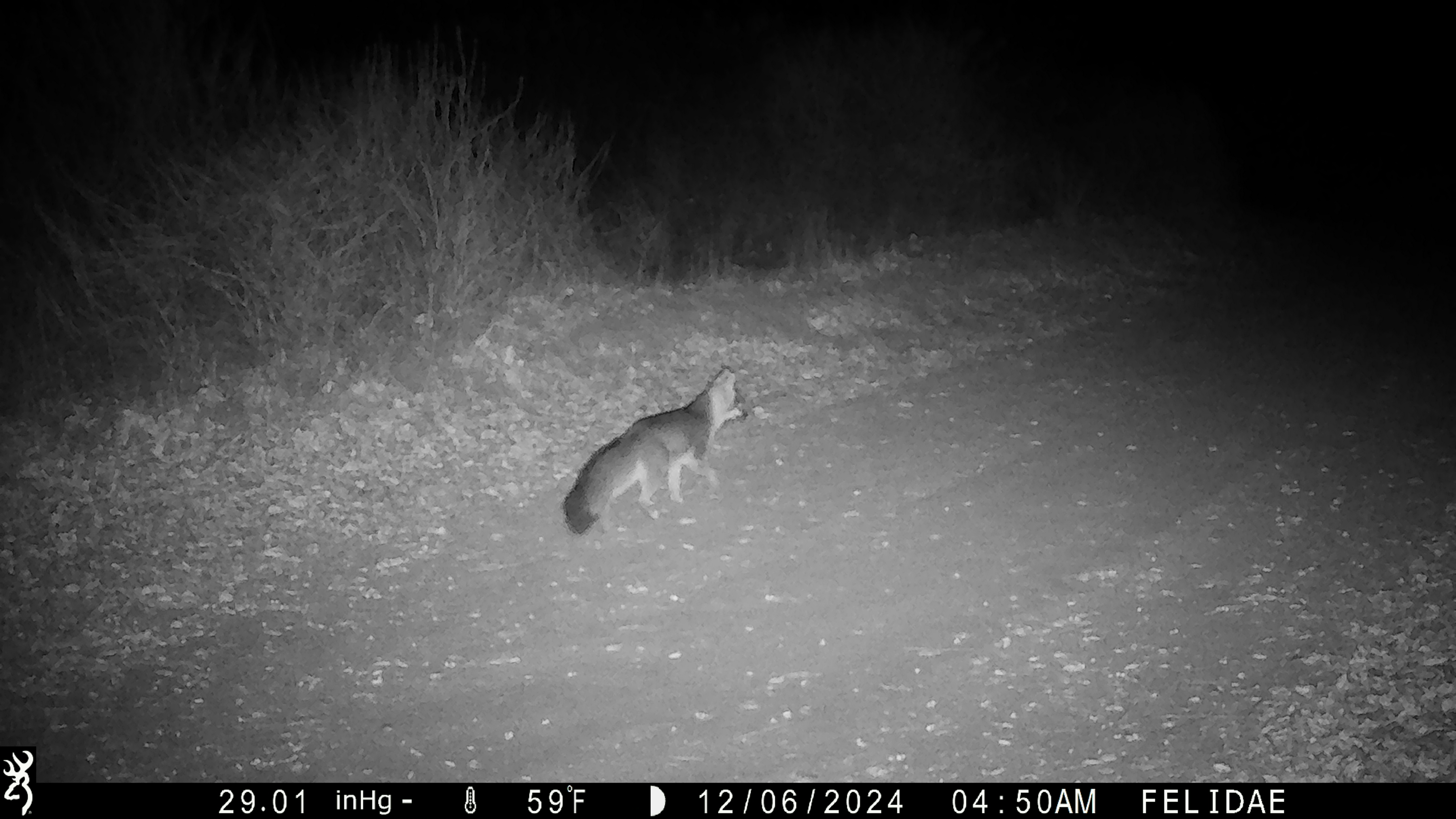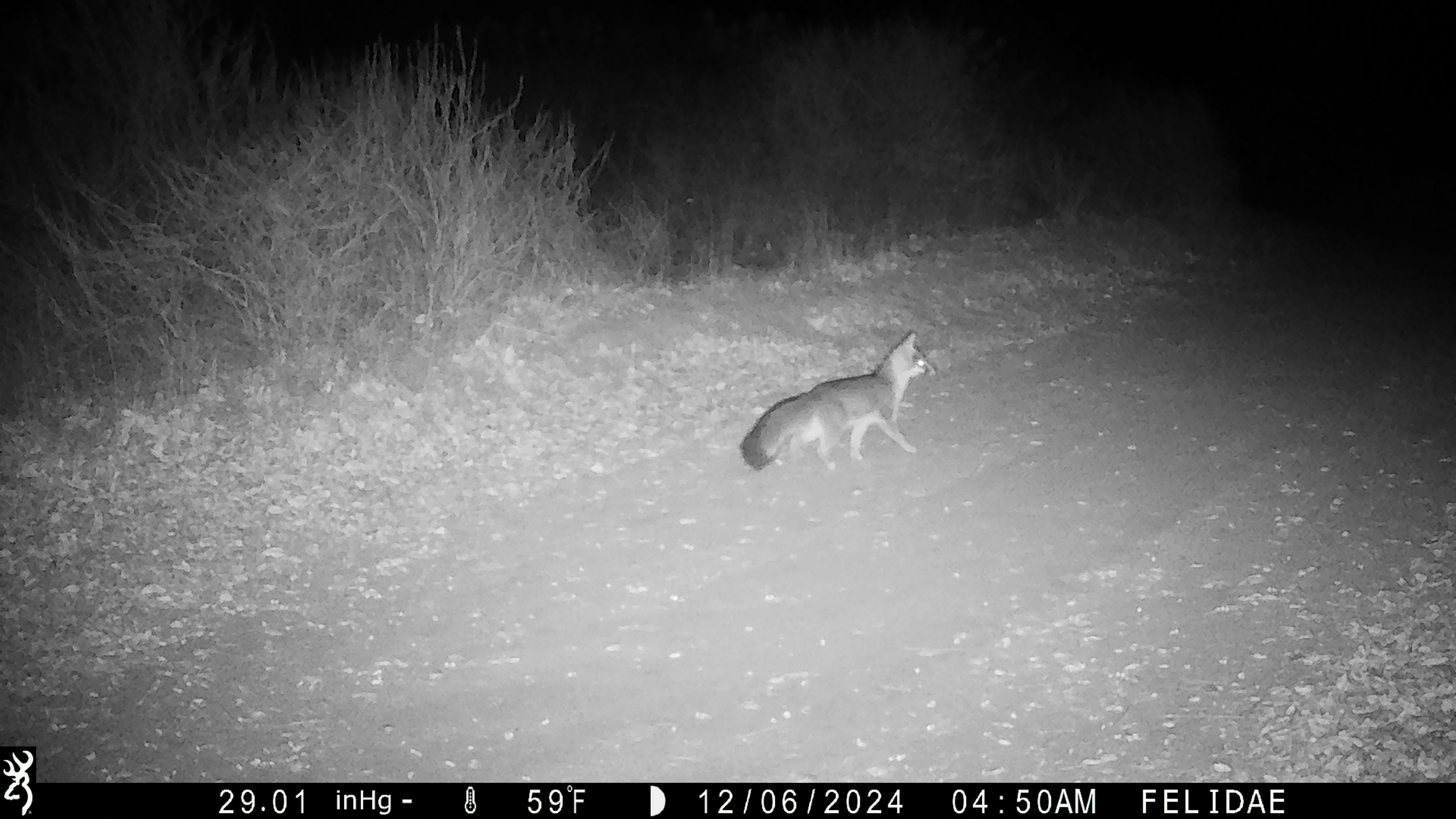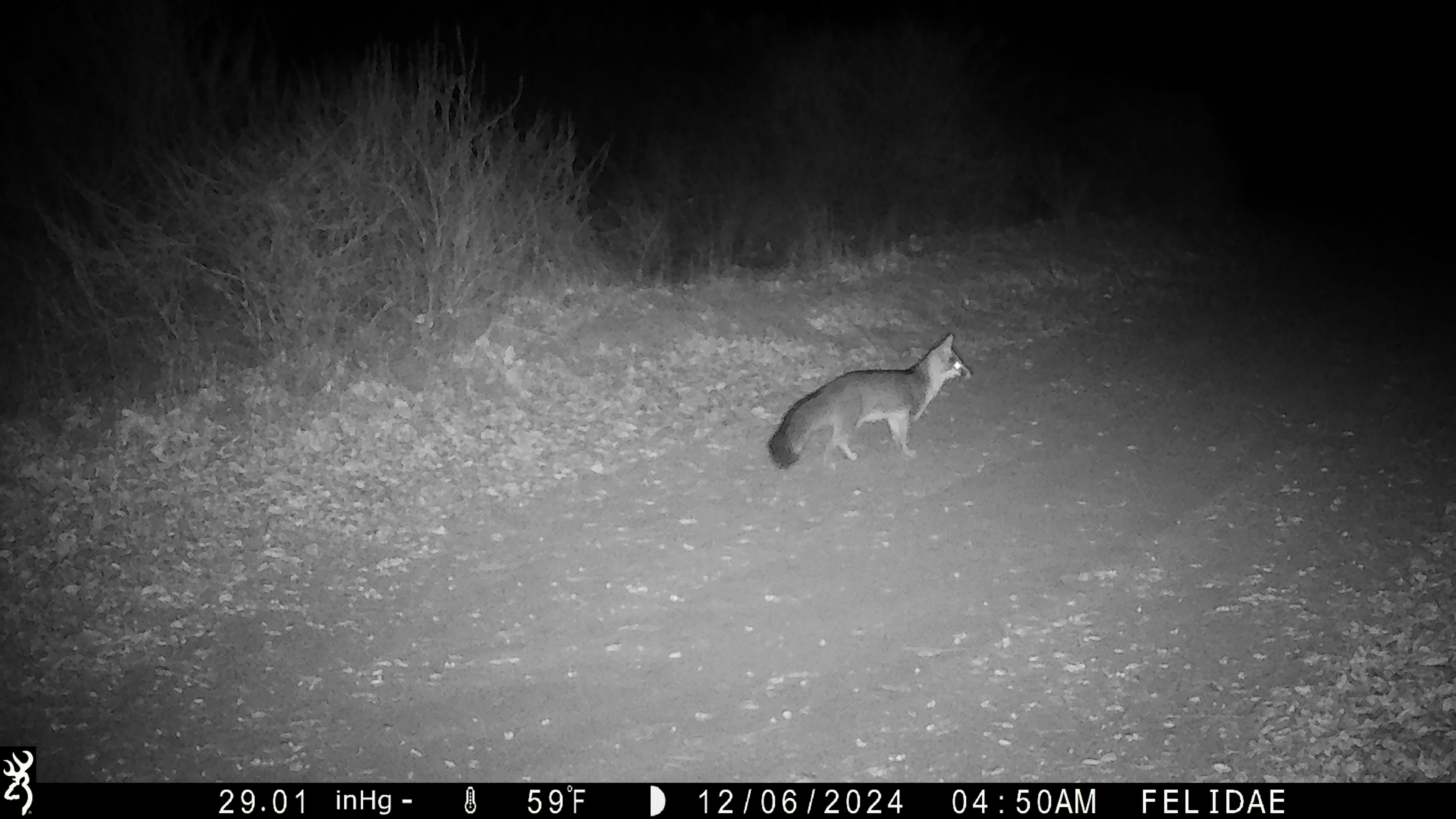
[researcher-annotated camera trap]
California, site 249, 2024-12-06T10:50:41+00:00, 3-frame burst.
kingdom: Animalia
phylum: Chordata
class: Mammalia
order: Carnivora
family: Canidae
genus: Urocyon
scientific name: Urocyon cinereoargenteus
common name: gray fox